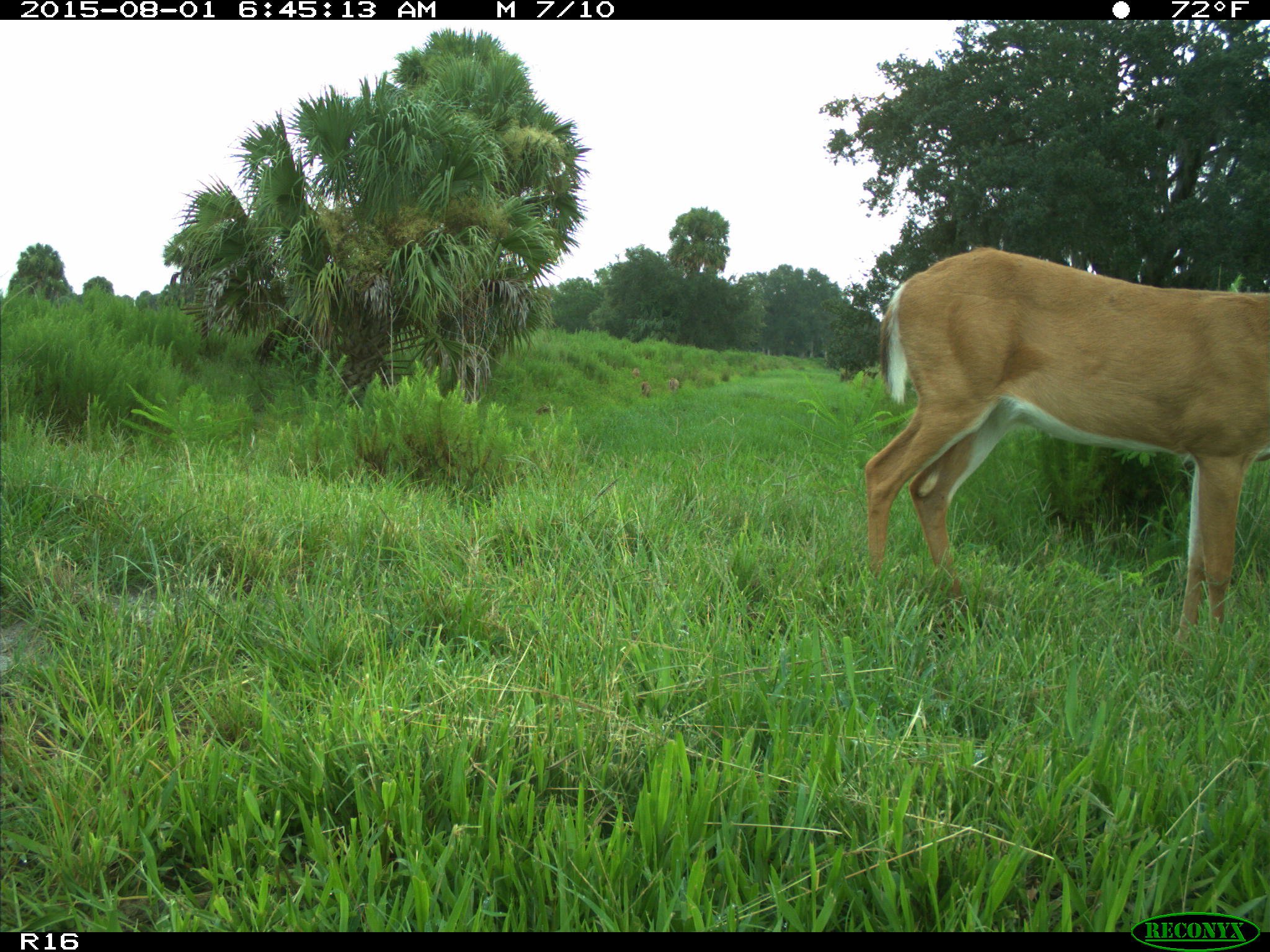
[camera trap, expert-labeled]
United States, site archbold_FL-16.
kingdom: Animalia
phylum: Chordata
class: Mammalia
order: Artiodactyla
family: Cervidae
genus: Odocoileus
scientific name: Odocoileus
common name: deer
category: unidentified deer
Unidentified deer (deer) (Odocoileus).